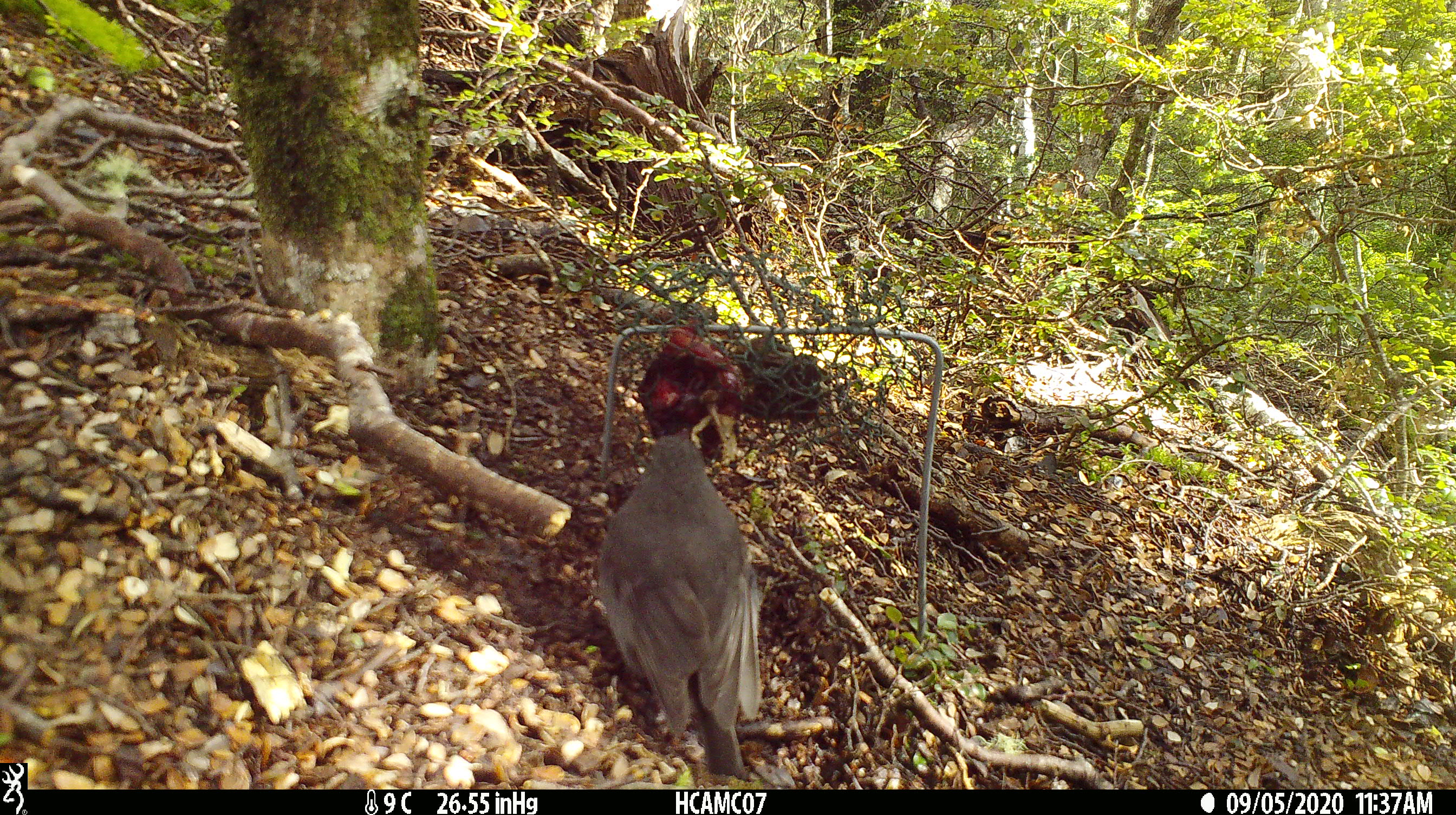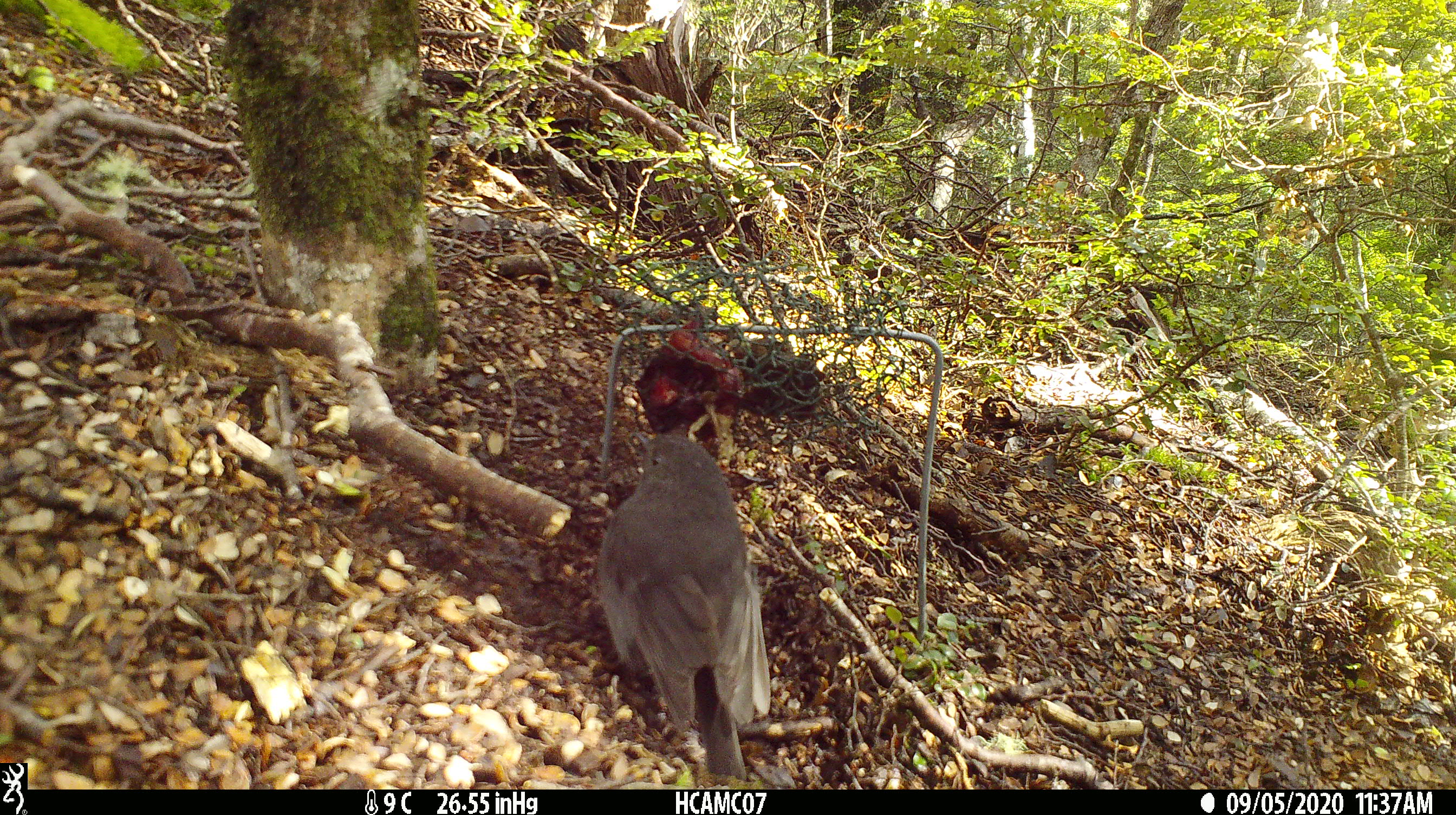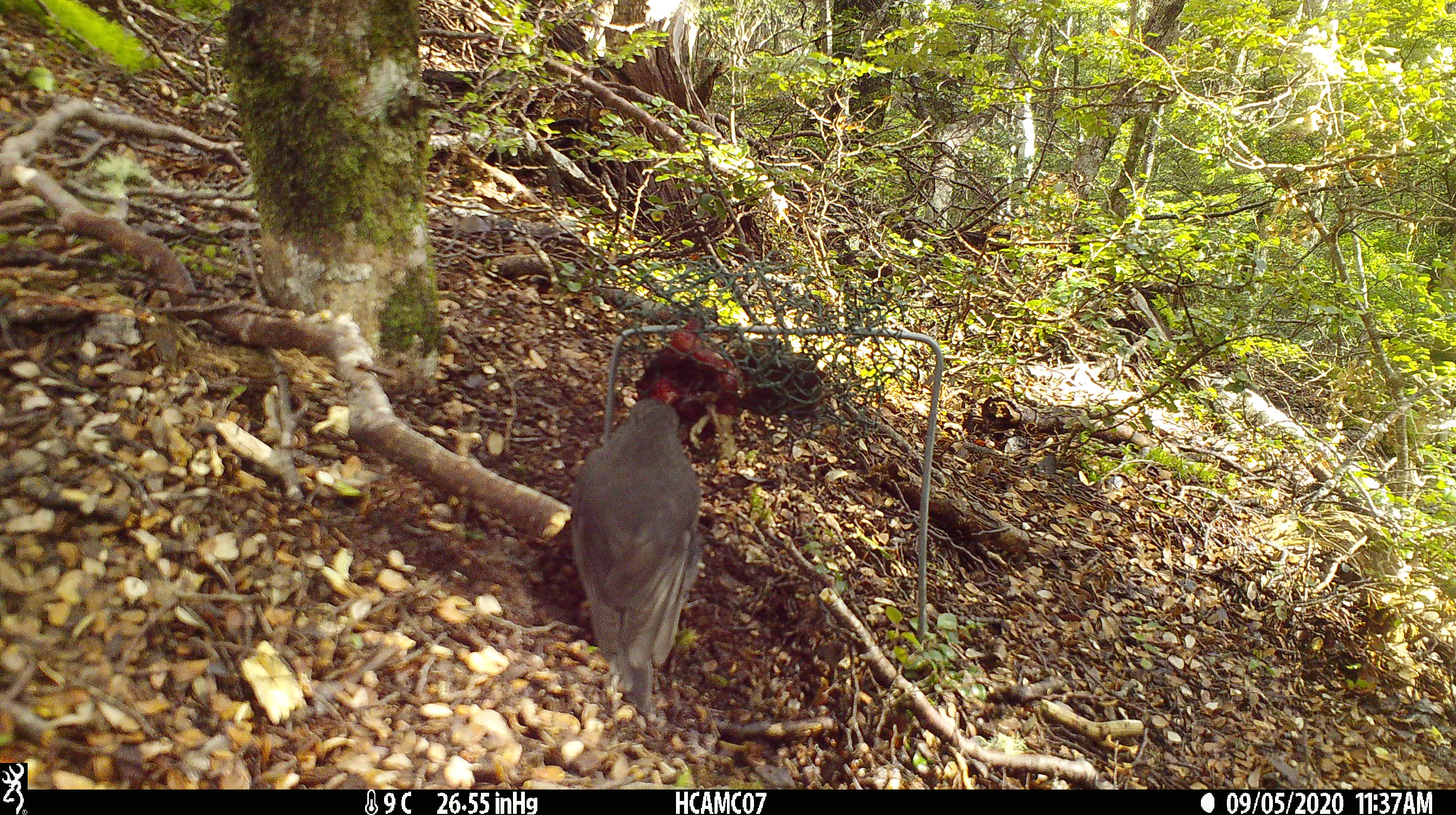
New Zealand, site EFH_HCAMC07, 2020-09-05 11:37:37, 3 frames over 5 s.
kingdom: Animalia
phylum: Chordata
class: Aves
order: Passeriformes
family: Petroicidae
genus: Petroica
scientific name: Petroica australis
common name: new zealand robin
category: robin